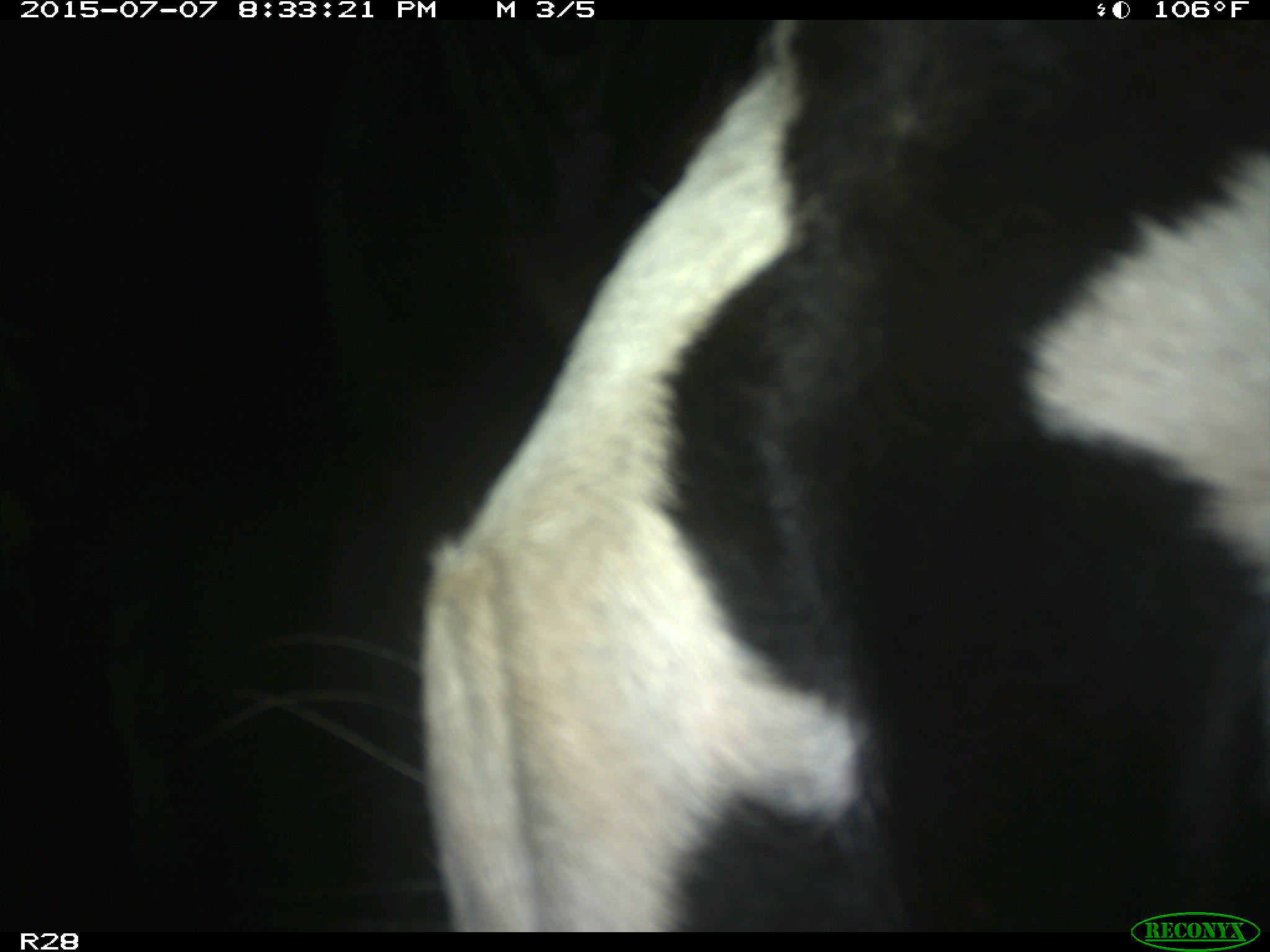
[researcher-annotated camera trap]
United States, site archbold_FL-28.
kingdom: Animalia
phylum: Chordata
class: Mammalia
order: Artiodactyla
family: Bovidae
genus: Bos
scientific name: Bos taurus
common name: domestic cow